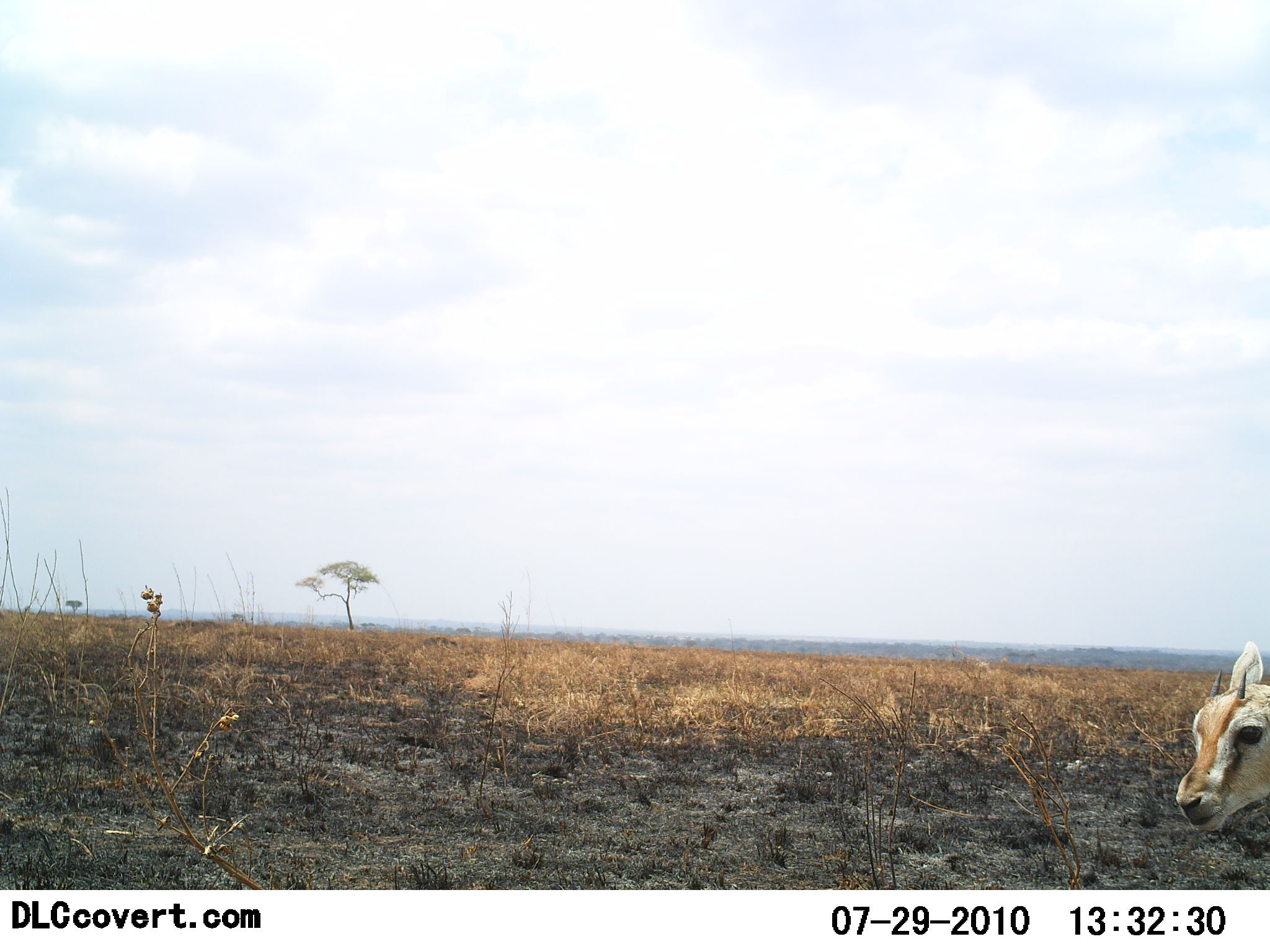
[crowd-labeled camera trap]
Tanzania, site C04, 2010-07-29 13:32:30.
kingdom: Animalia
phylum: Chordata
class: Mammalia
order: Artiodactyla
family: Bovidae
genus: Eudorcas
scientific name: Eudorcas thomsonii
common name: thomson's gazelle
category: gazellethomsons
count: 1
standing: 79%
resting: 0%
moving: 21%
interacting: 0%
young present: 0%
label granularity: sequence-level